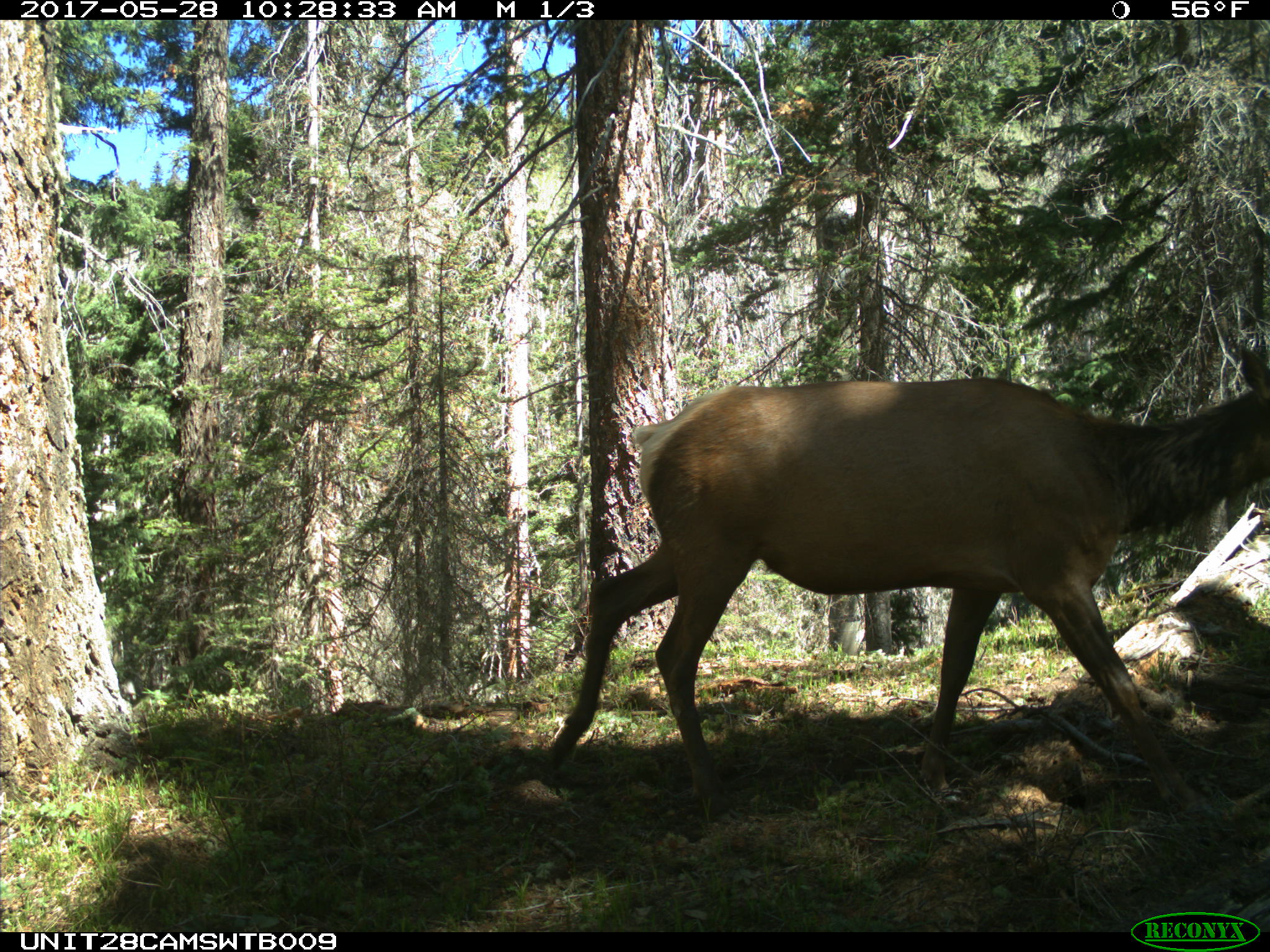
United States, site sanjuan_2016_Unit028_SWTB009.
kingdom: Animalia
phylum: Chordata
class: Mammalia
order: Artiodactyla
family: Cervidae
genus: Cervus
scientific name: Cervus elaphus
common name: red deer